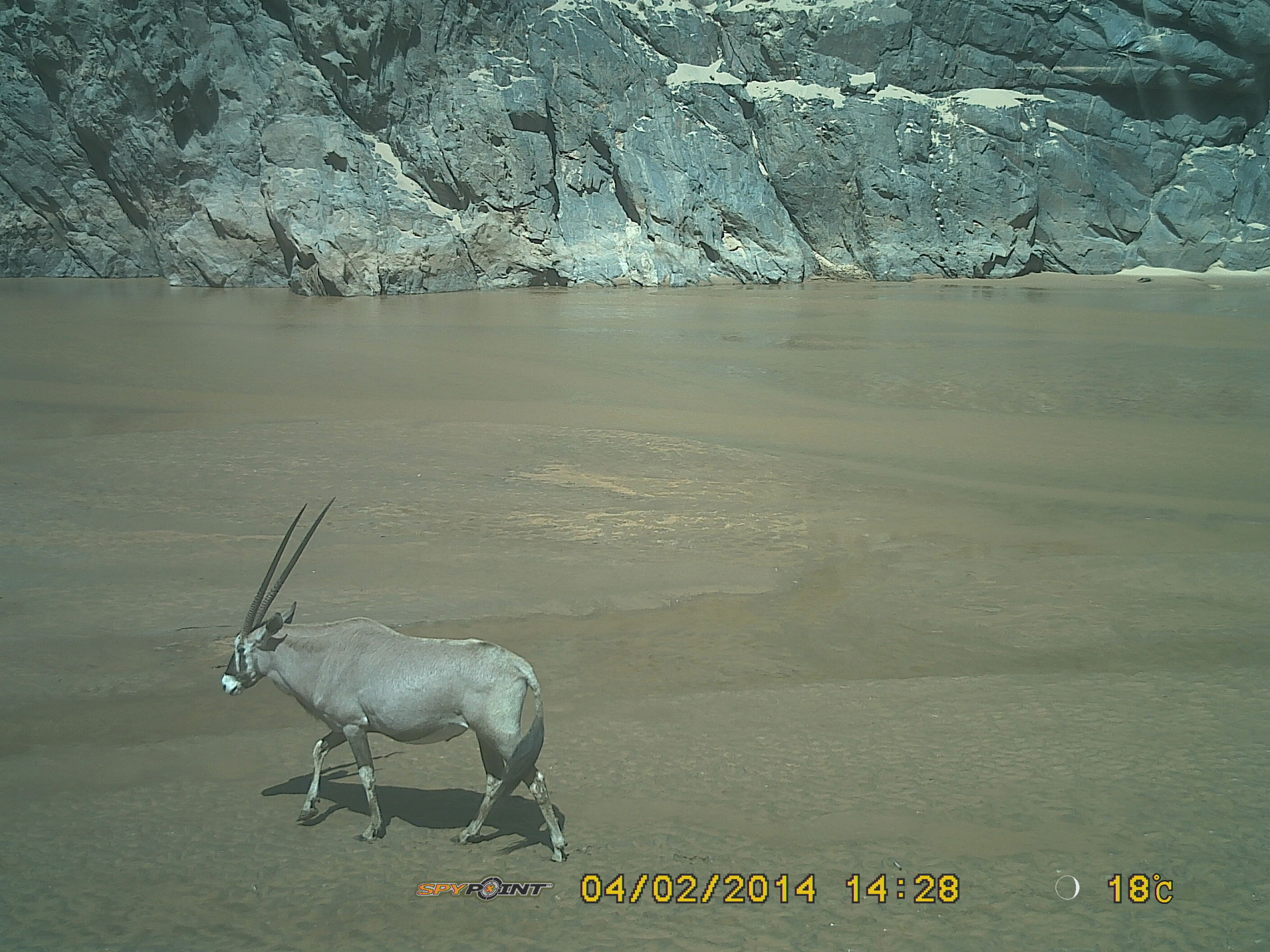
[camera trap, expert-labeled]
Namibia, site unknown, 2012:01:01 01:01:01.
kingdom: Animalia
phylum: Chordata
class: Mammalia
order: Artiodactyla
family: Bovidae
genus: Oryx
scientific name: Oryx gazella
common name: gemsbok